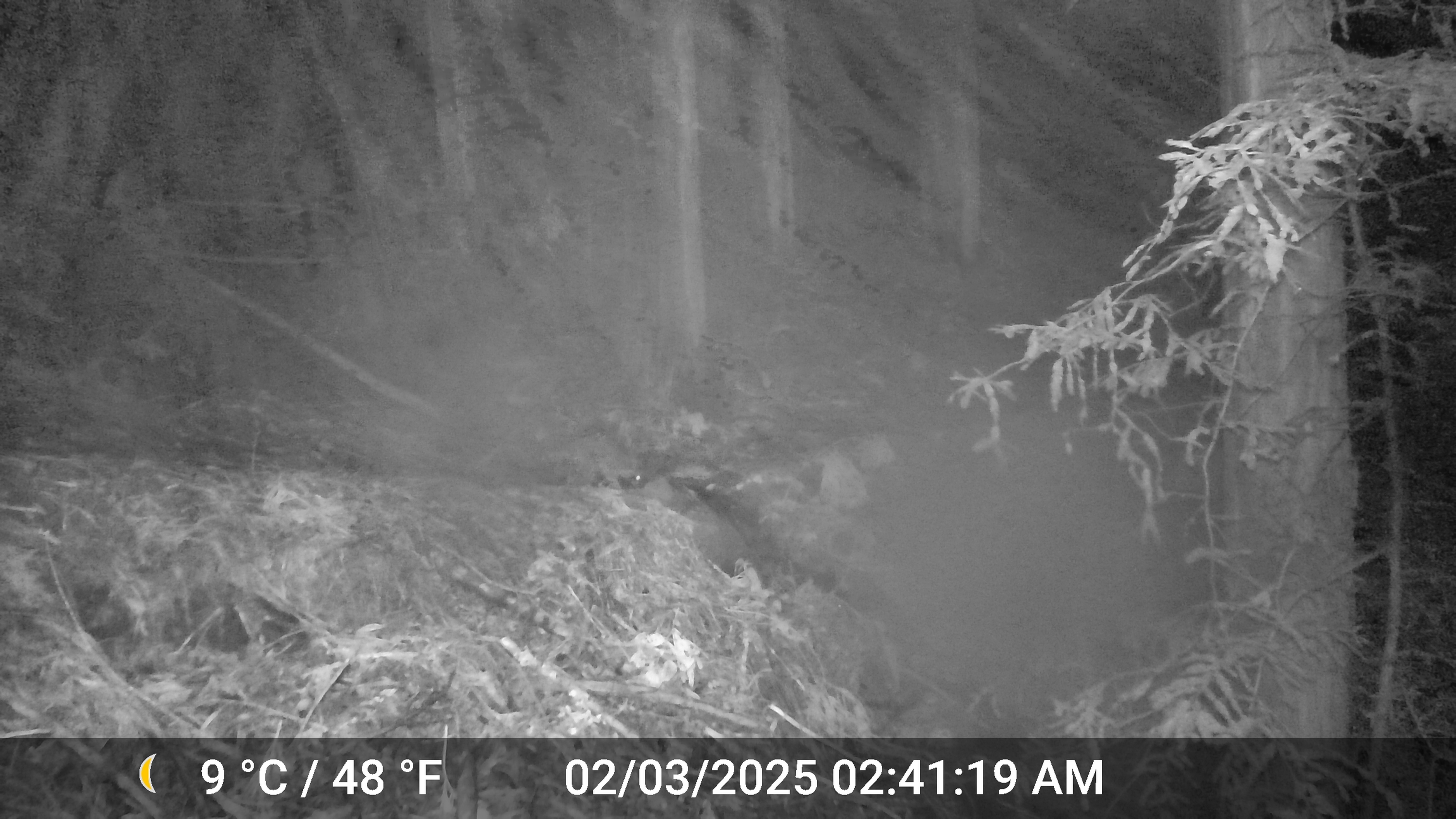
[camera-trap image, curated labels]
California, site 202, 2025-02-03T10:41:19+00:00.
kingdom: Animalia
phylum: Chordata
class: Mammalia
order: Carnivora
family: Procyonidae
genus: Procyon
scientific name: Procyon lotor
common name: raccoon